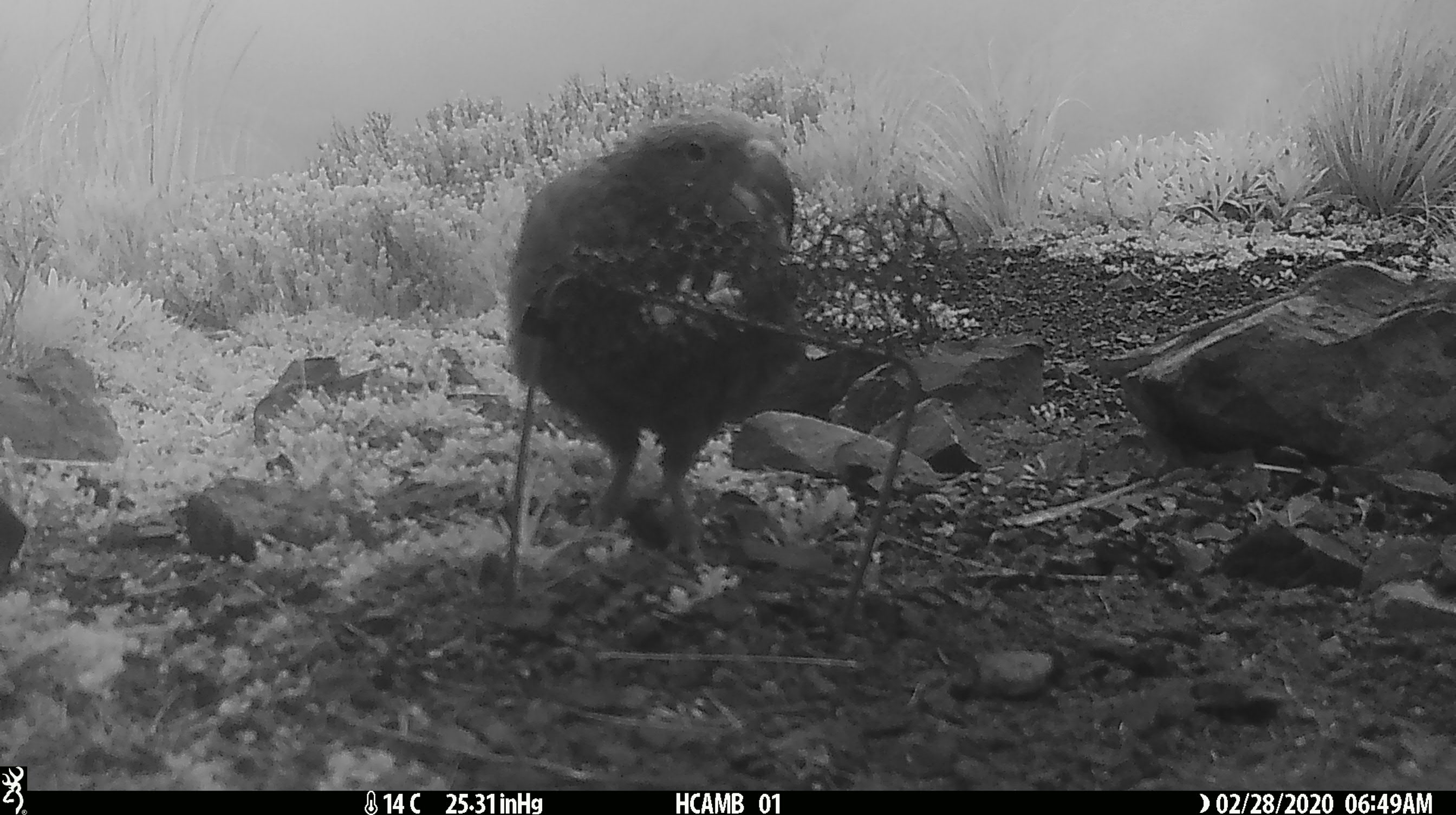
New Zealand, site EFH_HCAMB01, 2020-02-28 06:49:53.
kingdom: Animalia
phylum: Chordata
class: Aves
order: Psittaciformes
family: Strigopidae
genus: Nestor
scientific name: Nestor notabilis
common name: kea